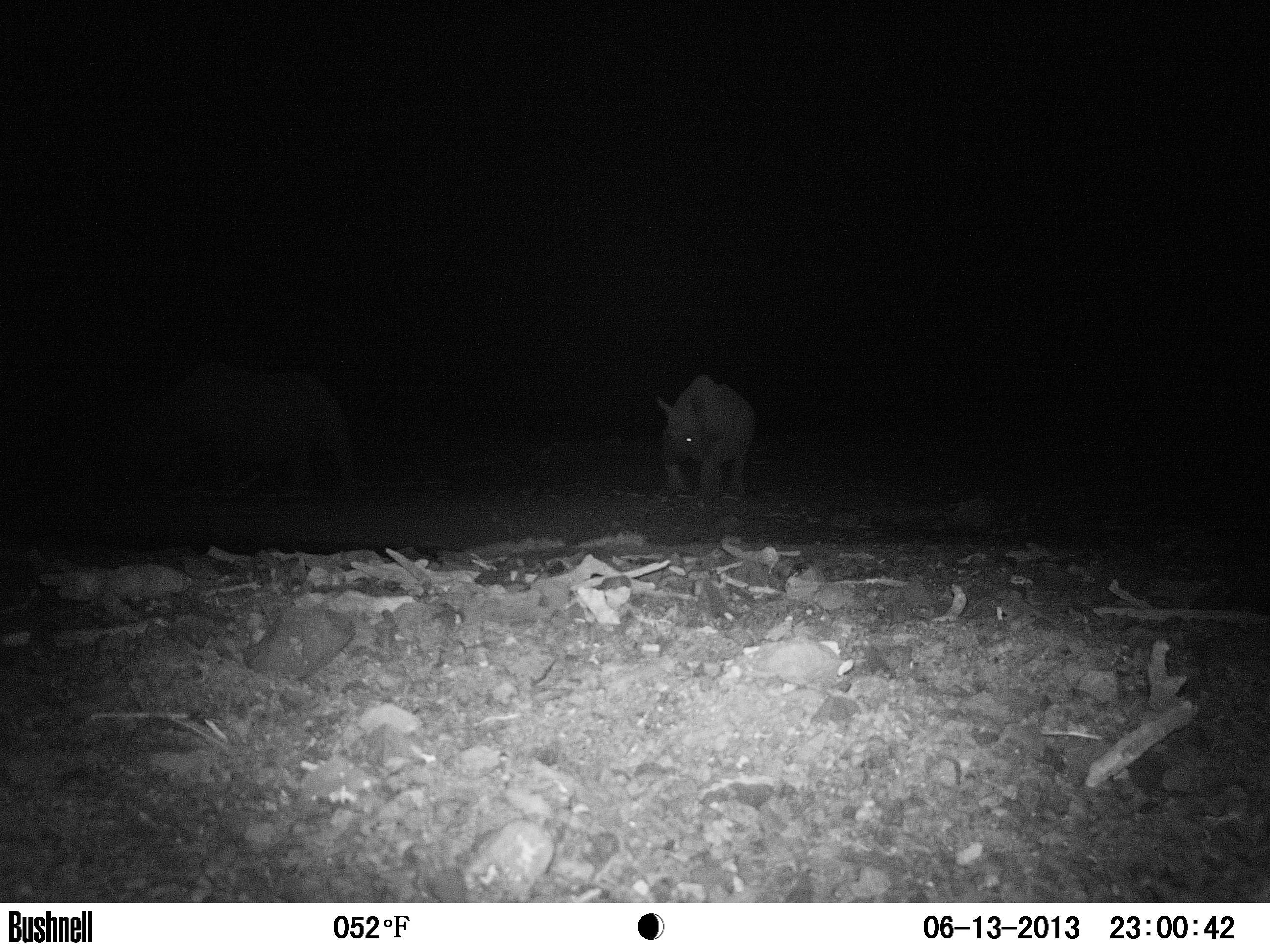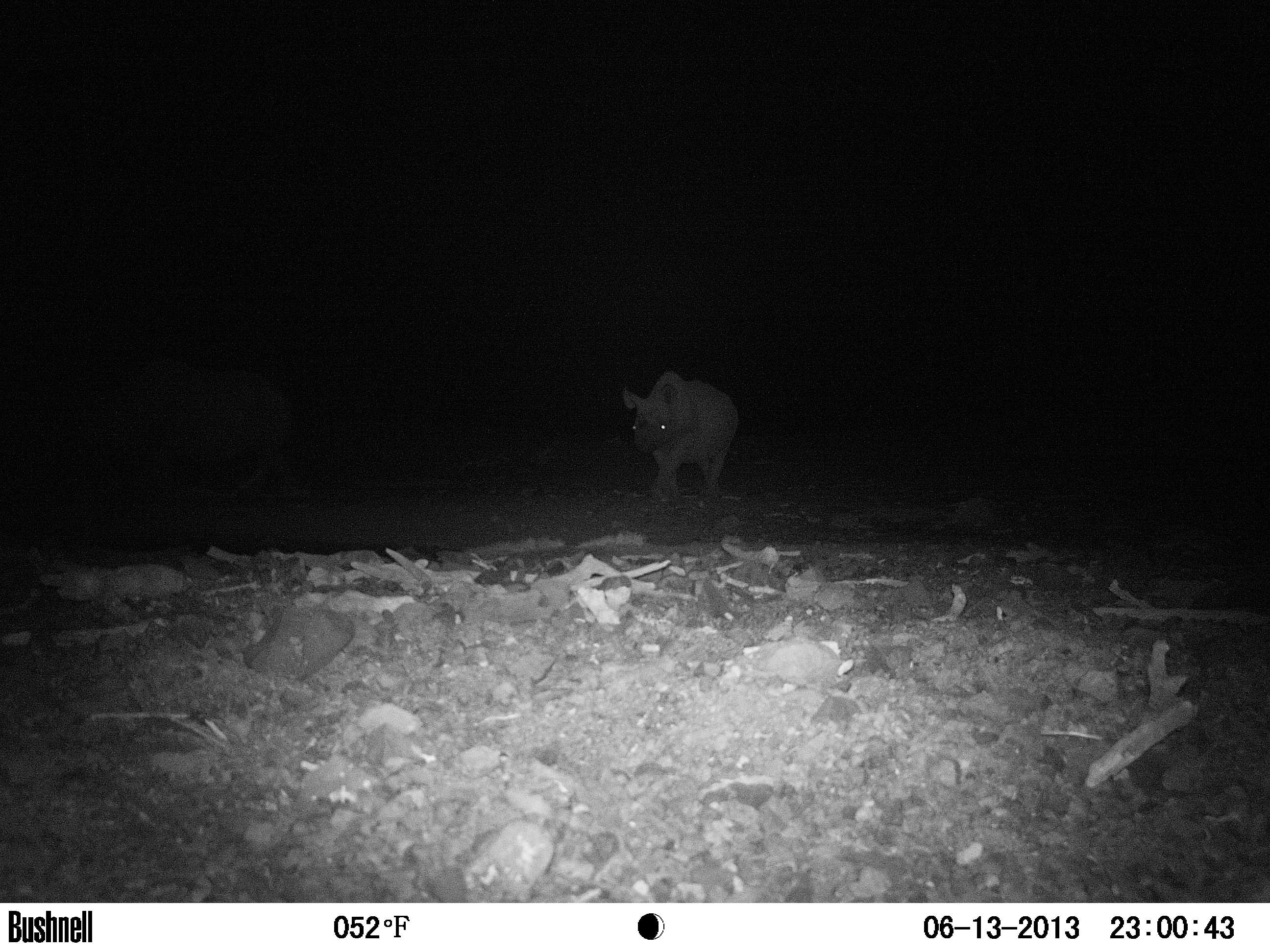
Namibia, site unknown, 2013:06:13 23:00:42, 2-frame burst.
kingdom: Animalia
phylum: Chordata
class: Mammalia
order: Perissodactyla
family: Rhinocerotidae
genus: Diceros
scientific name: Diceros bicornis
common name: black rhinoceros